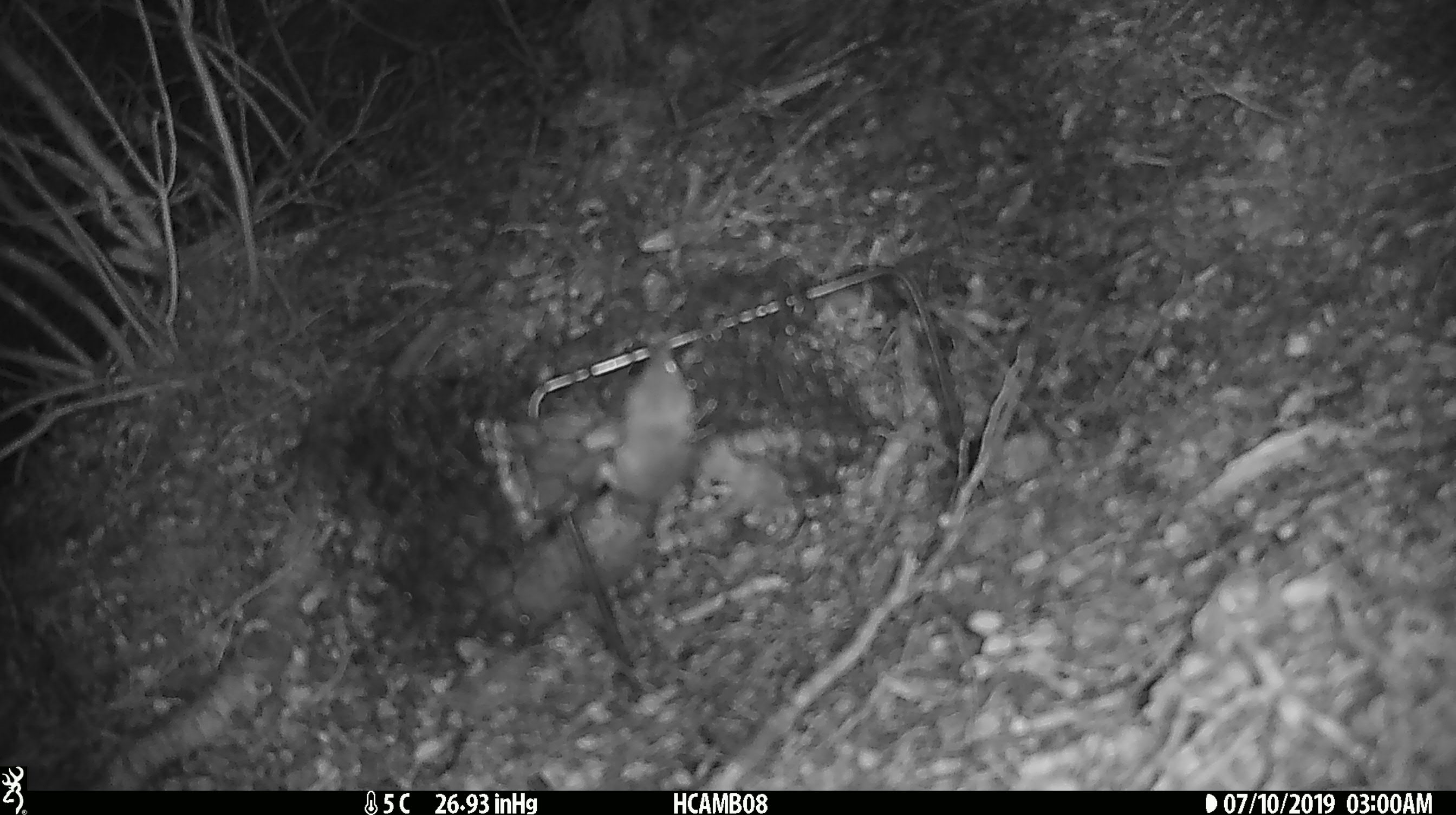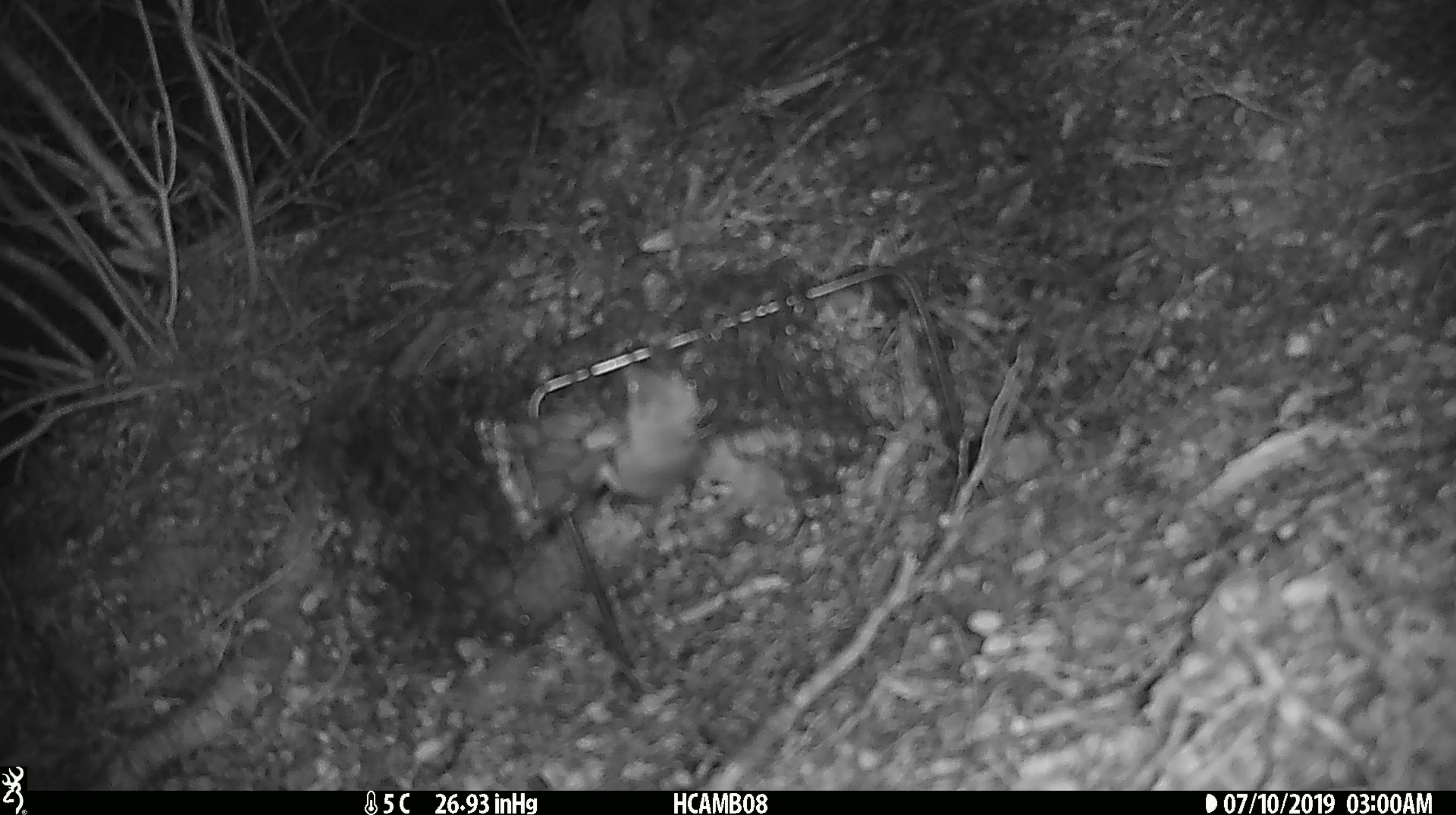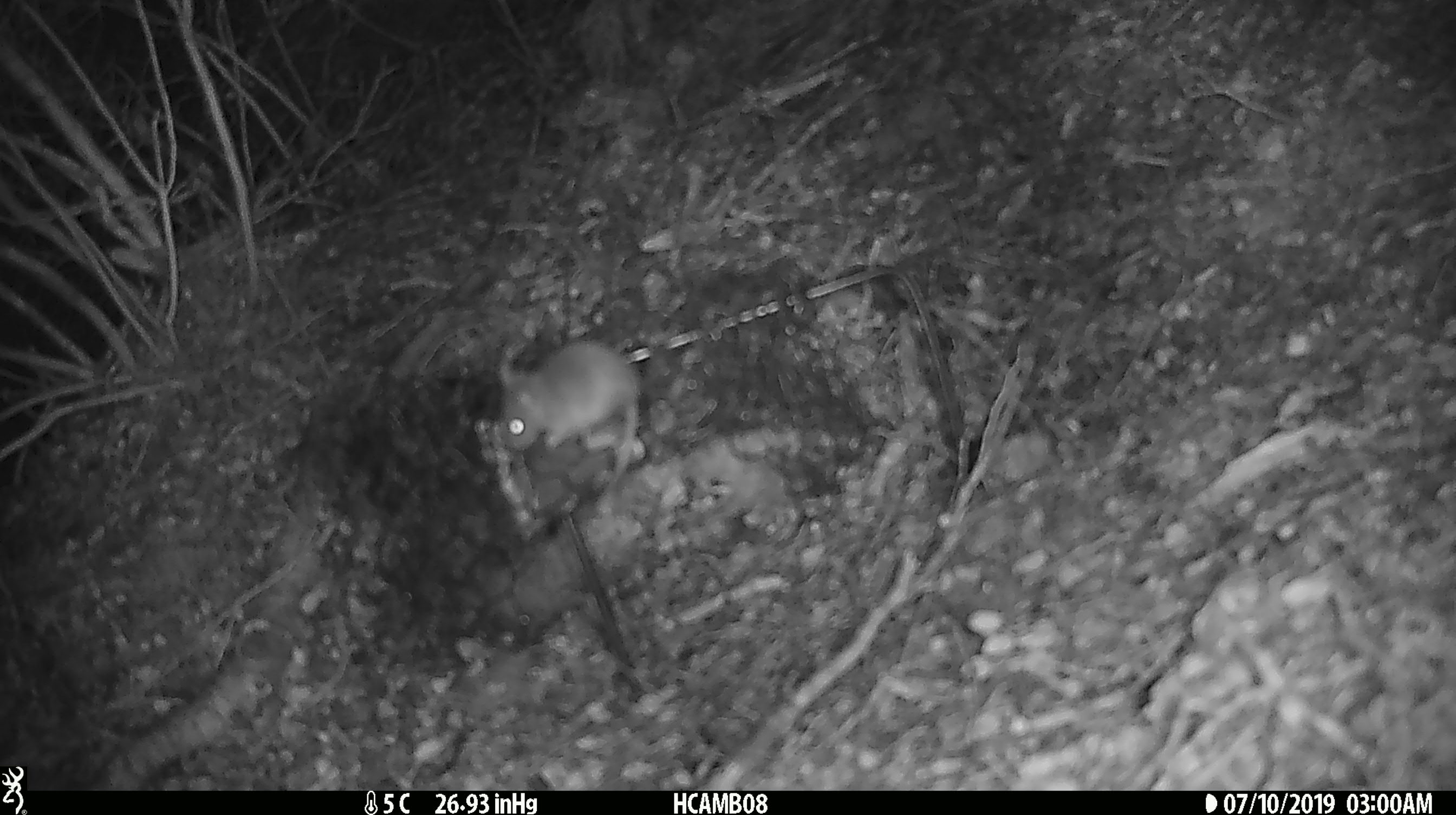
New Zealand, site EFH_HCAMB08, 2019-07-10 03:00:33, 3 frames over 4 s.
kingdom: Animalia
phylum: Chordata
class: Mammalia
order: Rodentia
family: Muridae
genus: Mus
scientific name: Mus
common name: mouse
Mouse (Mus).